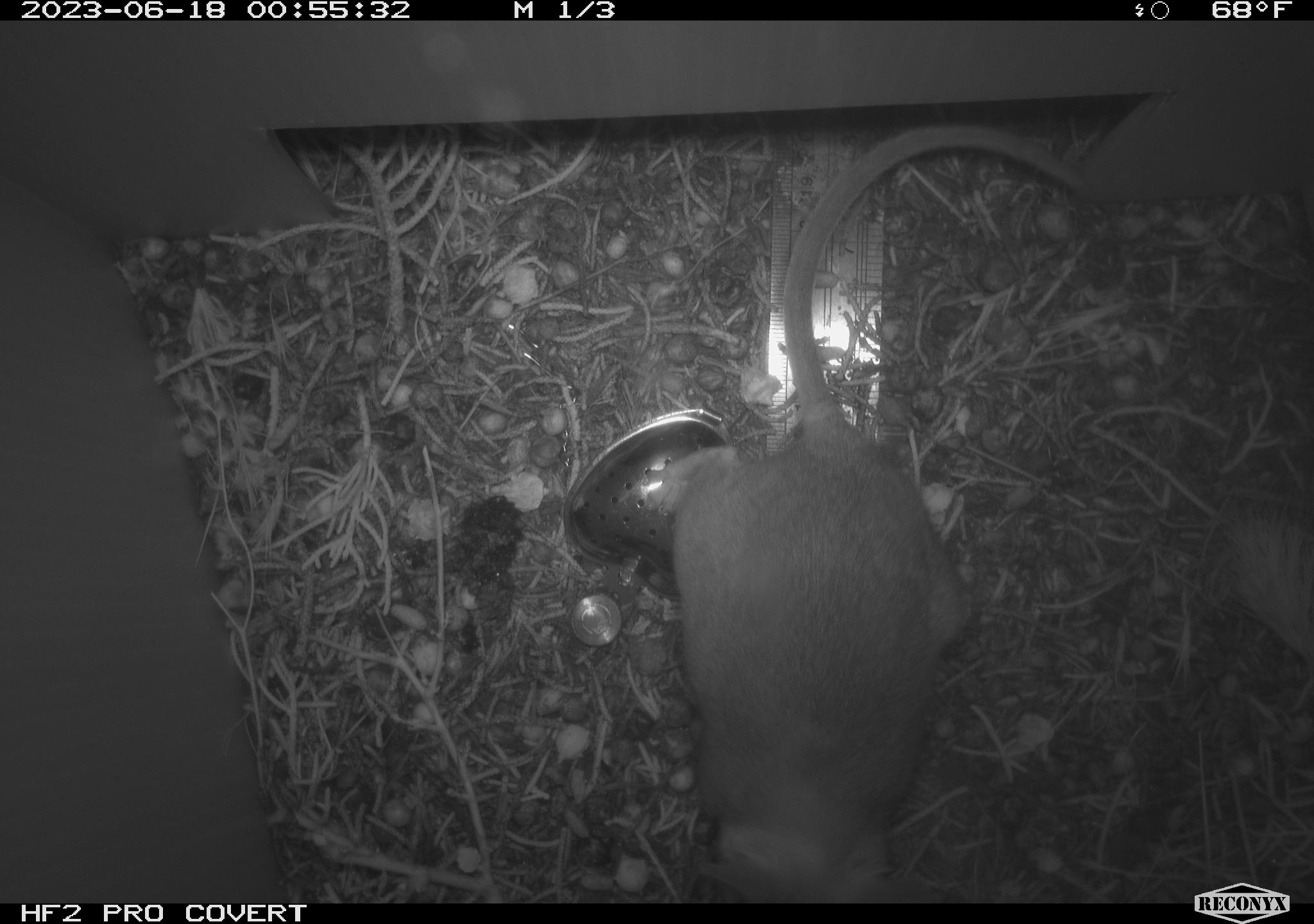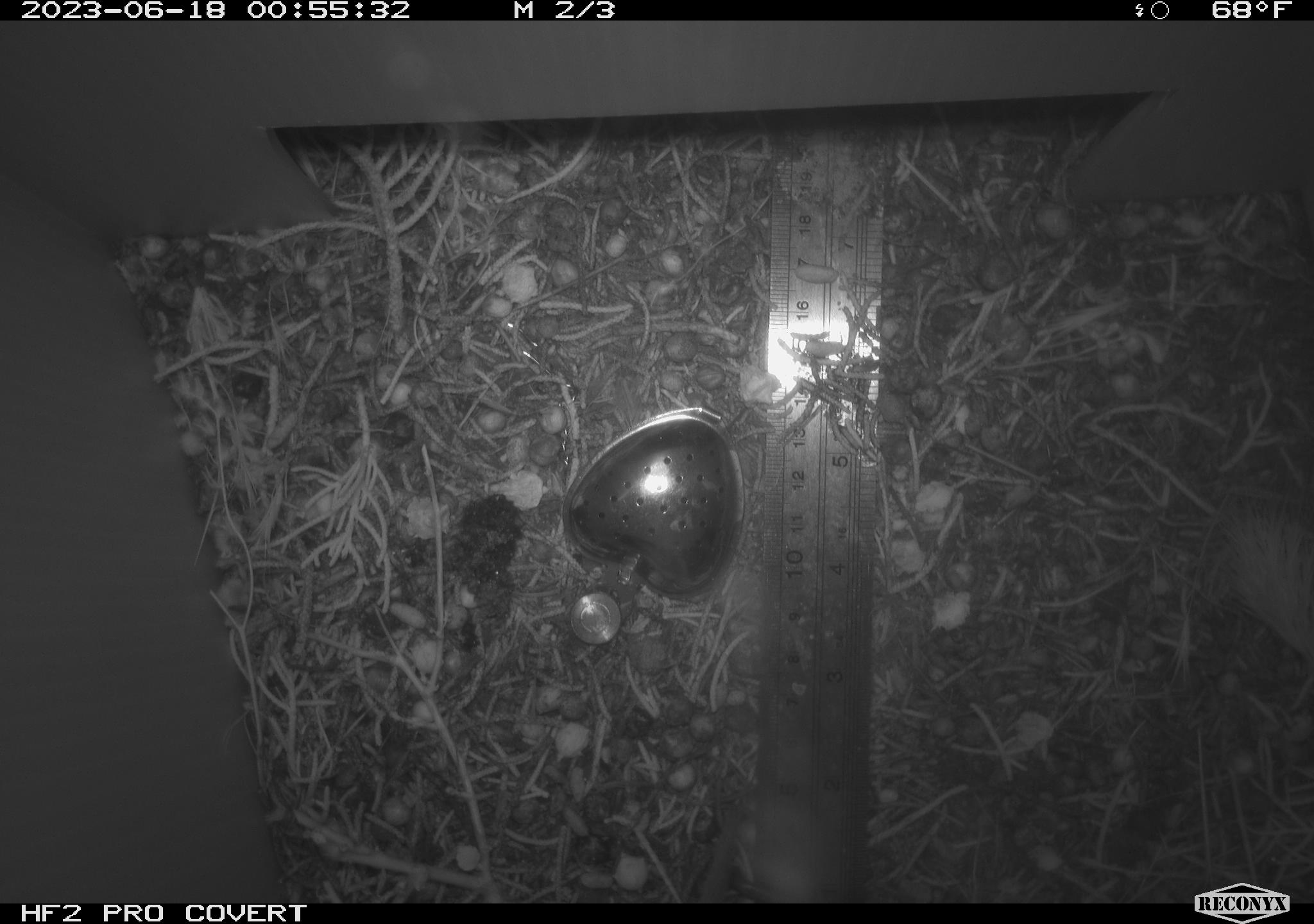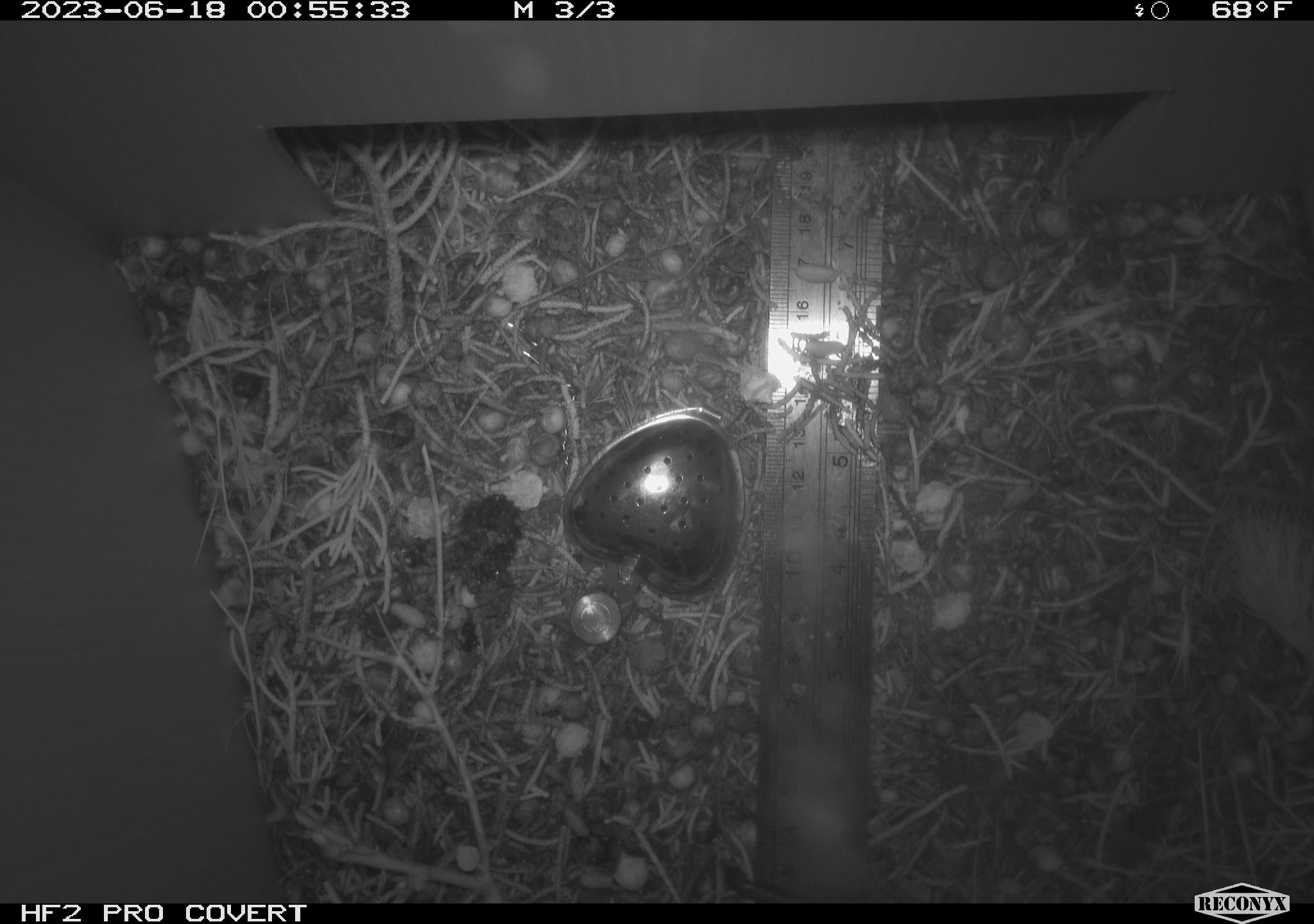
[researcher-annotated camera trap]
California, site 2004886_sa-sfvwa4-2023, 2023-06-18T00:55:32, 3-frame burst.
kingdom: Animalia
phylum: Chordata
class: Mammalia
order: Rodentia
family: Cricetidae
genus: Neotoma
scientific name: Neotoma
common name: pack rat or woodrat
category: neotoma species